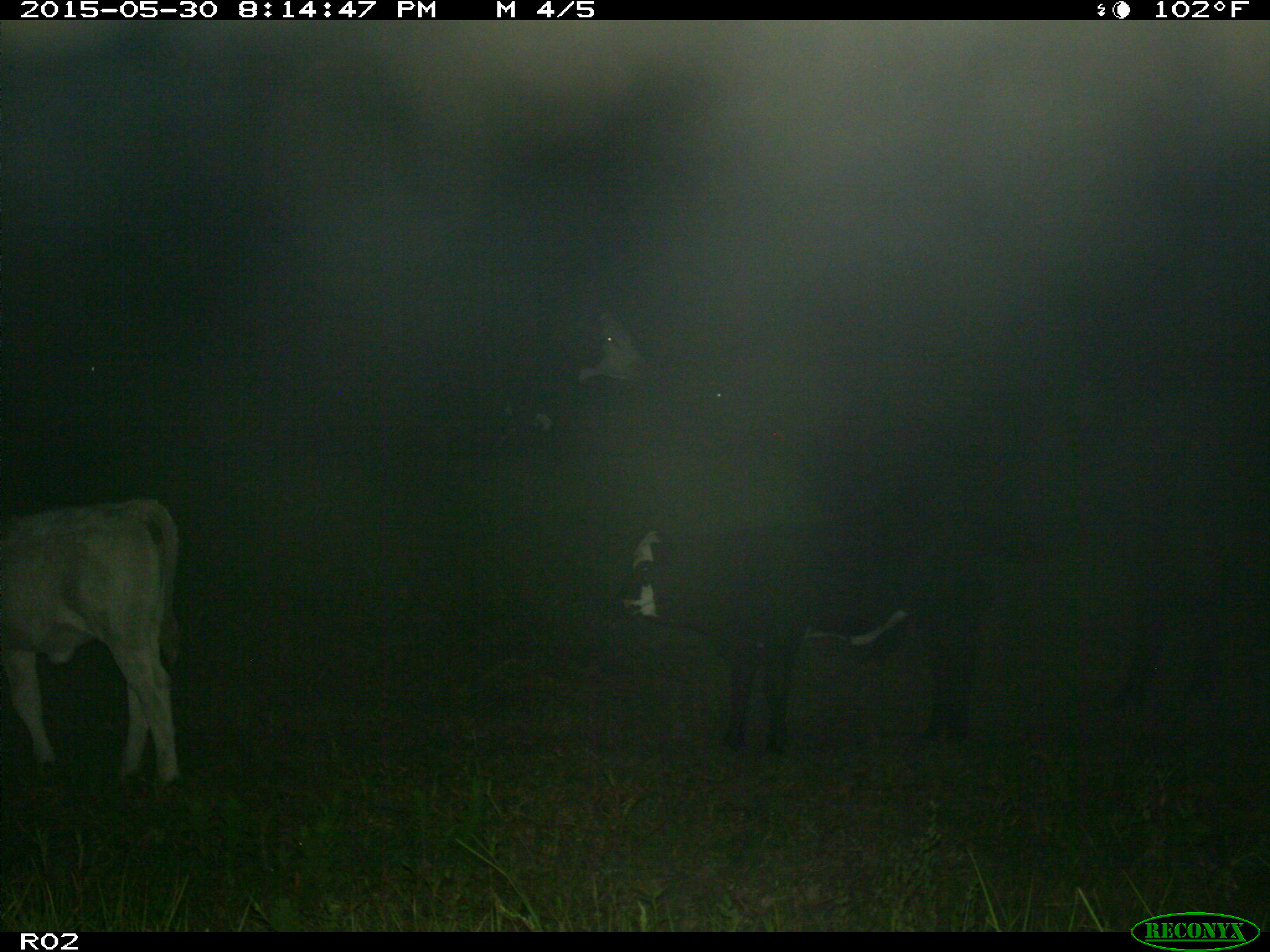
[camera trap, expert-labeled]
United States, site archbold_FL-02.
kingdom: Animalia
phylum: Chordata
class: Mammalia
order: Artiodactyla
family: Bovidae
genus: Bos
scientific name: Bos taurus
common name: domestic cow